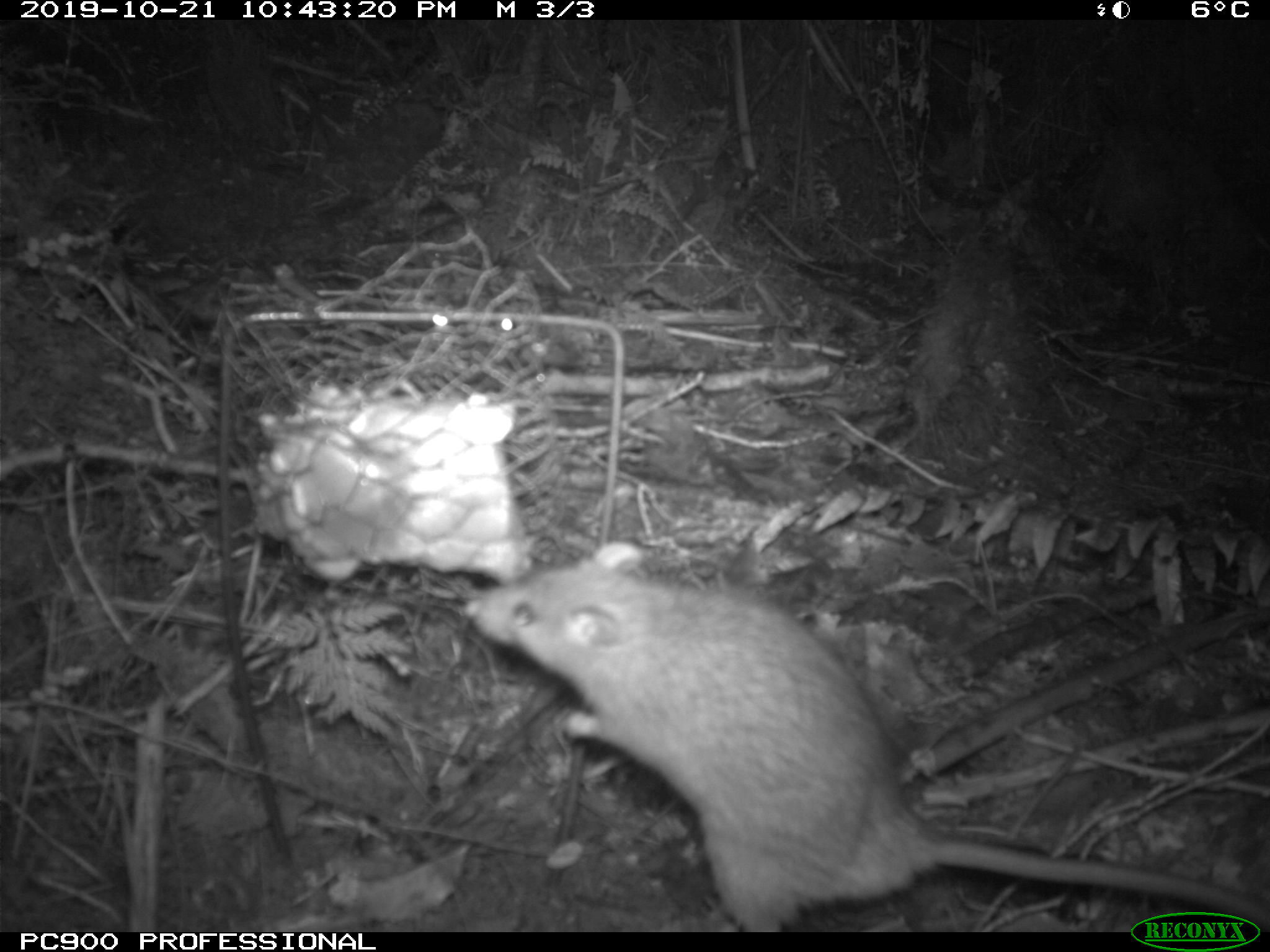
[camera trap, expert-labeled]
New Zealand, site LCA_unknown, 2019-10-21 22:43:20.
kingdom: Animalia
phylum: Chordata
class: Mammalia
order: Rodentia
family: Muridae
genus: Rattus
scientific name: Rattus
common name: rat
Rat (Rattus).